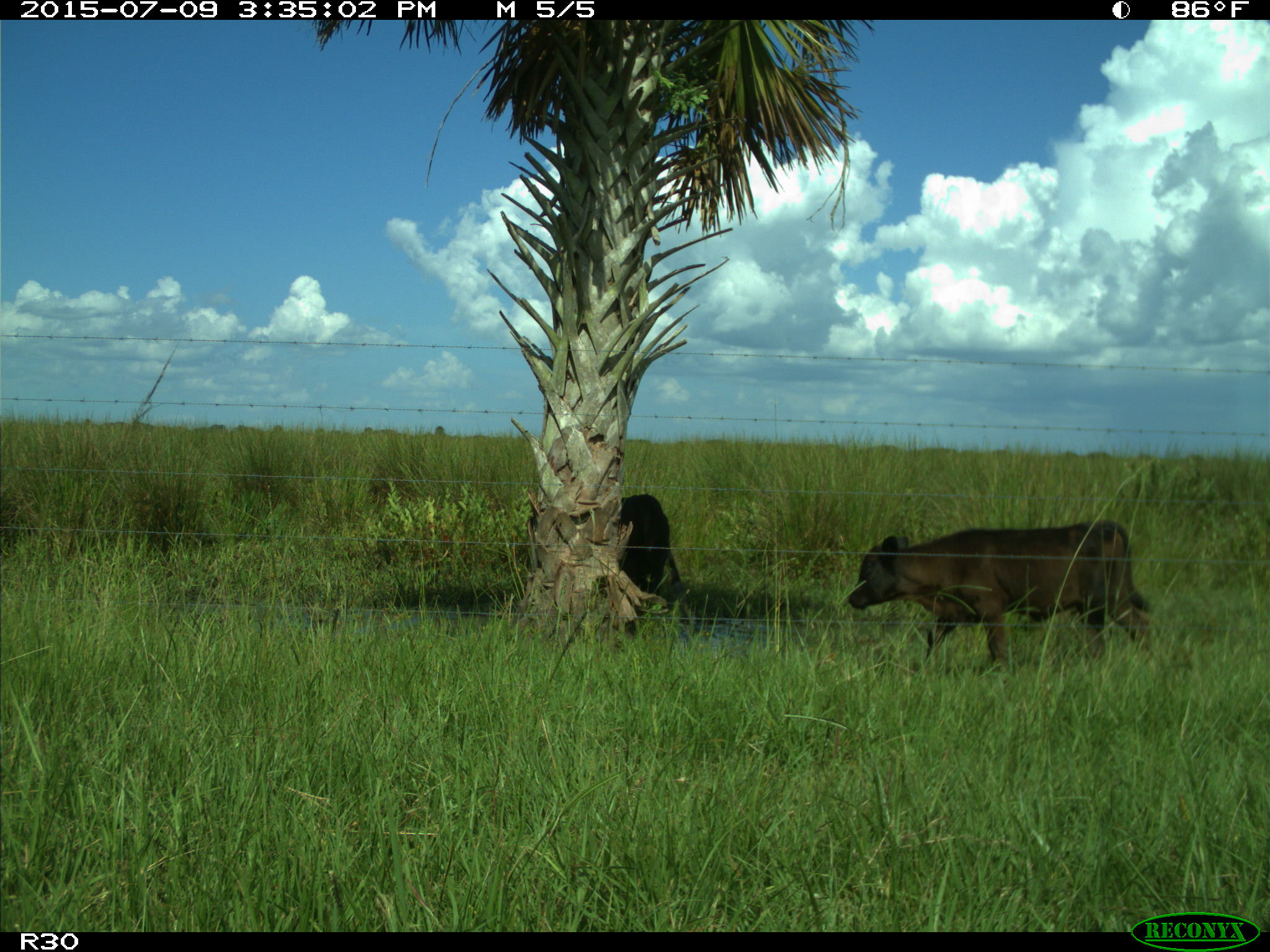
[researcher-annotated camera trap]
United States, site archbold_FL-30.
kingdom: Animalia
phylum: Chordata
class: Mammalia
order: Artiodactyla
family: Bovidae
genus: Bos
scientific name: Bos taurus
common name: domestic cow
Bos taurus (domestic cow).